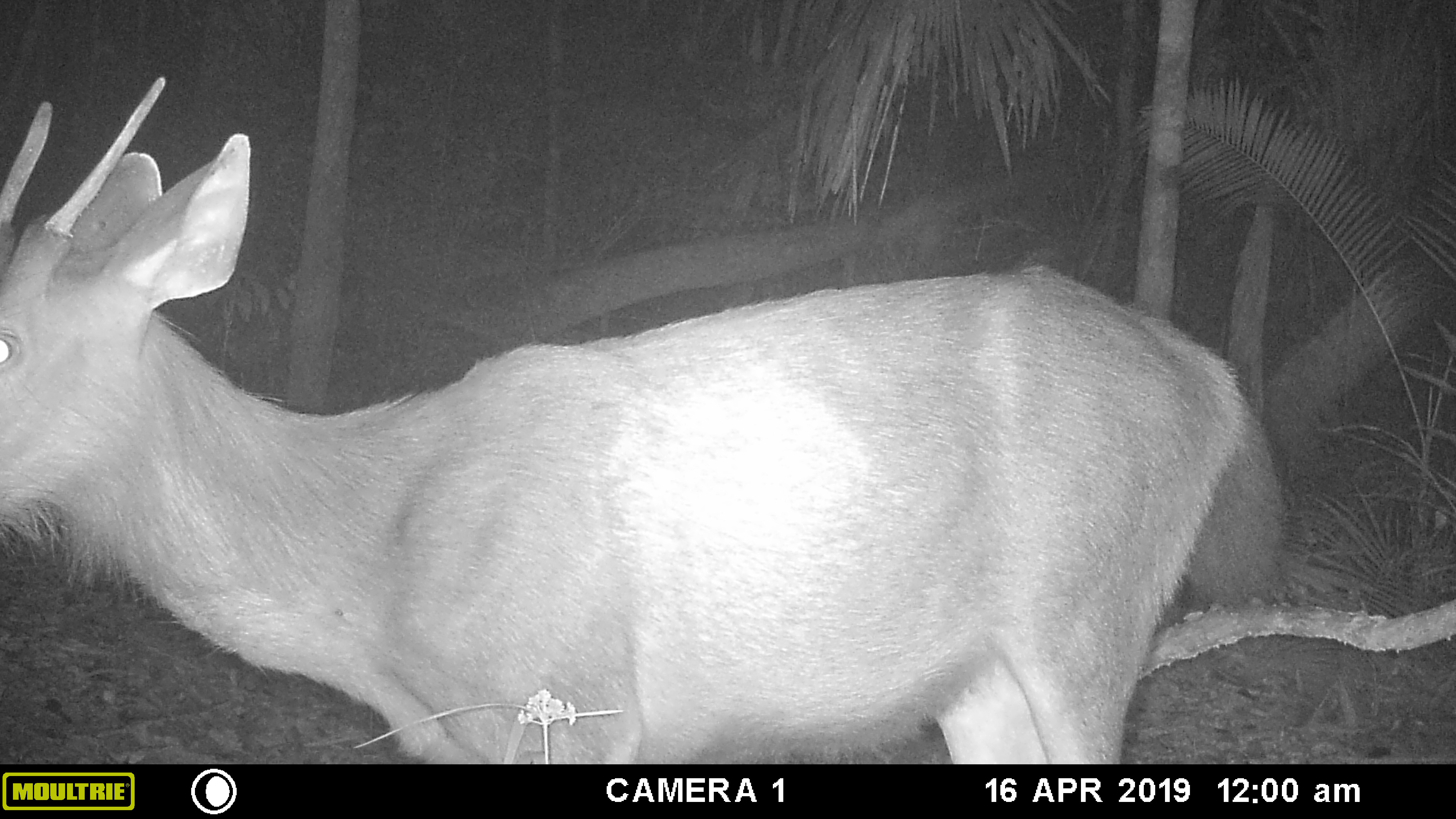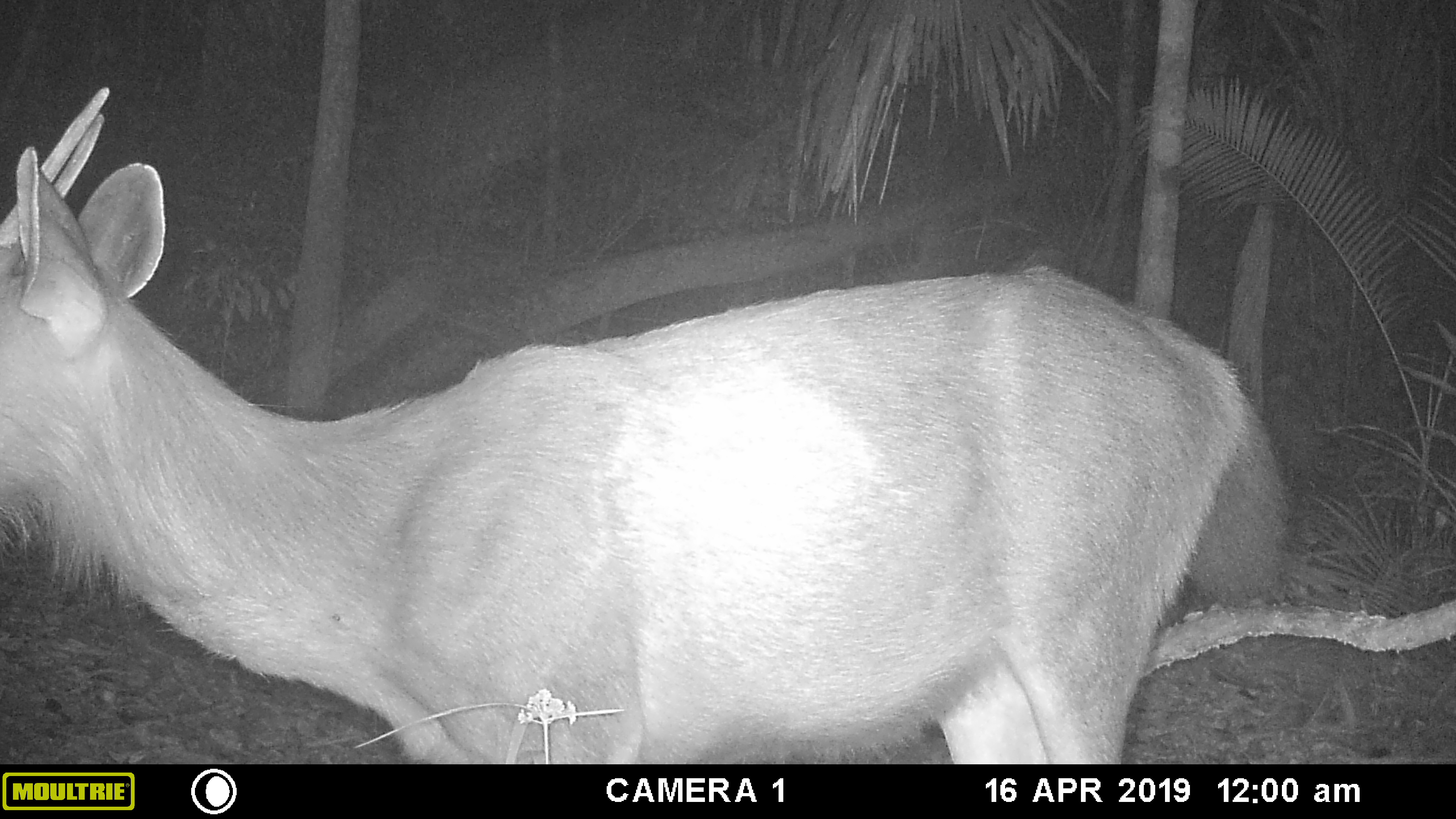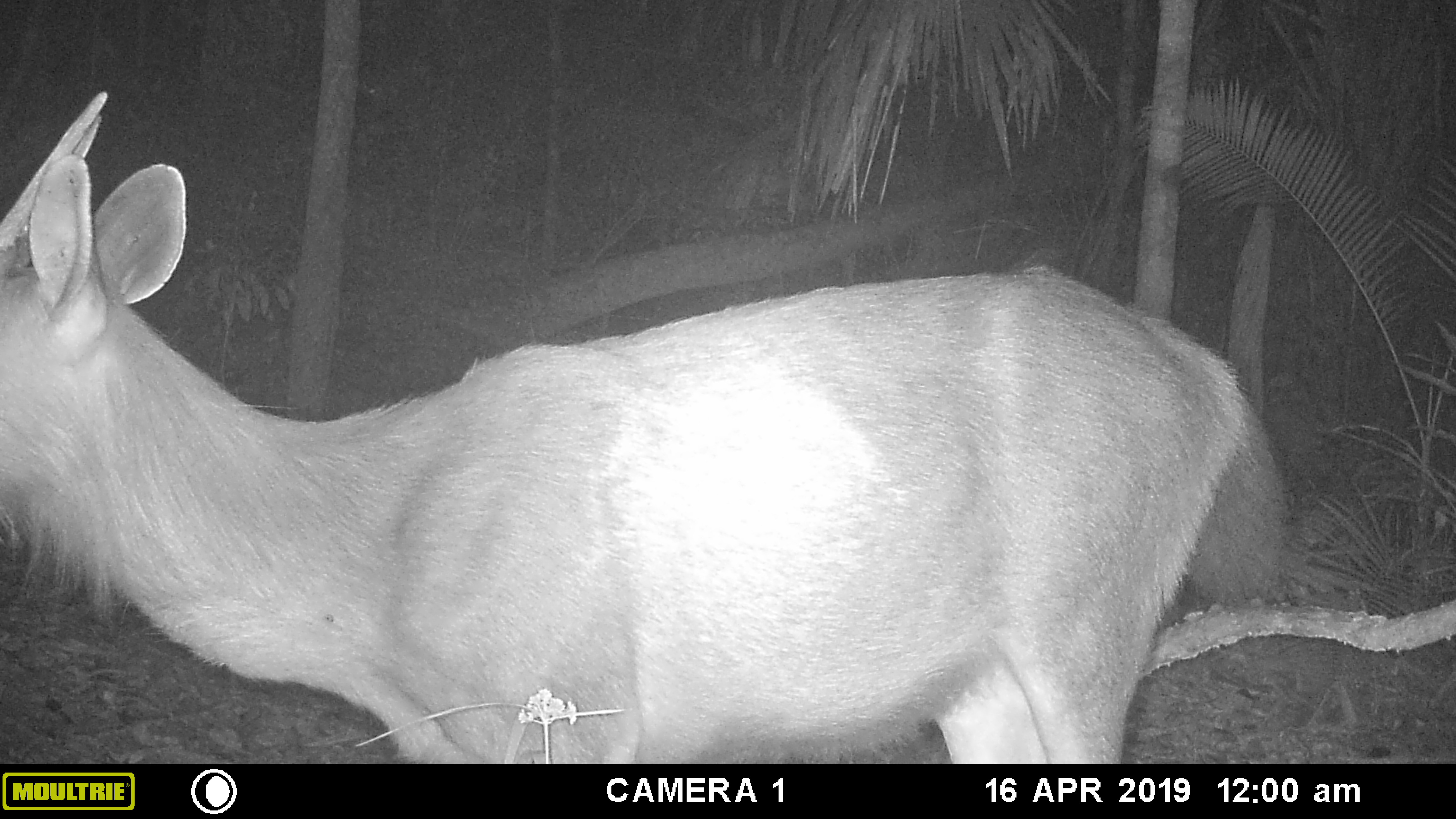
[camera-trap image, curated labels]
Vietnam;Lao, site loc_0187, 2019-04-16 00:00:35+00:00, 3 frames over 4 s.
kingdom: Animalia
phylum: Chordata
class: Mammalia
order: Artiodactyla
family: Cervidae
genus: Rusa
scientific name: Rusa unicolor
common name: sambar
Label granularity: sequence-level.